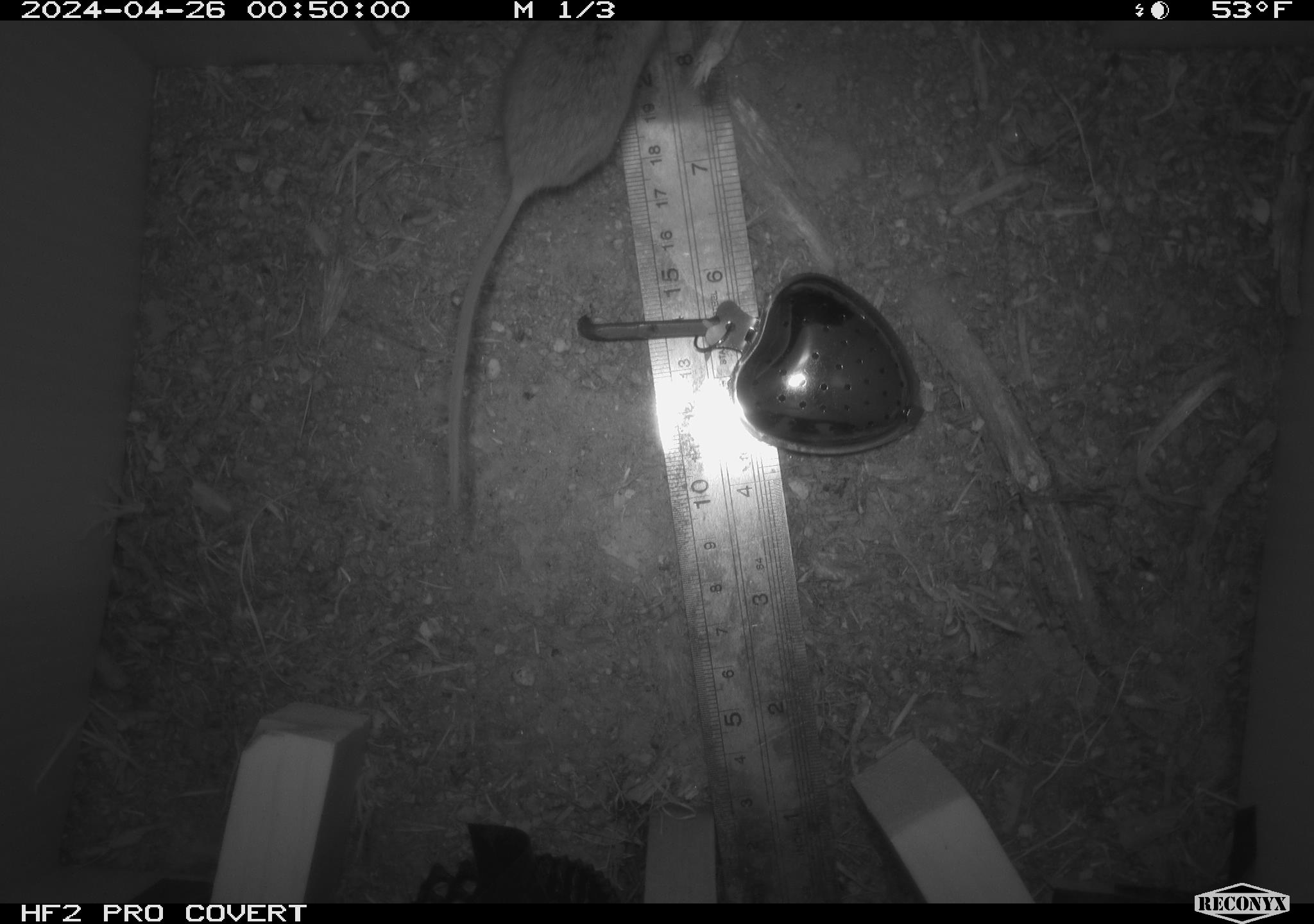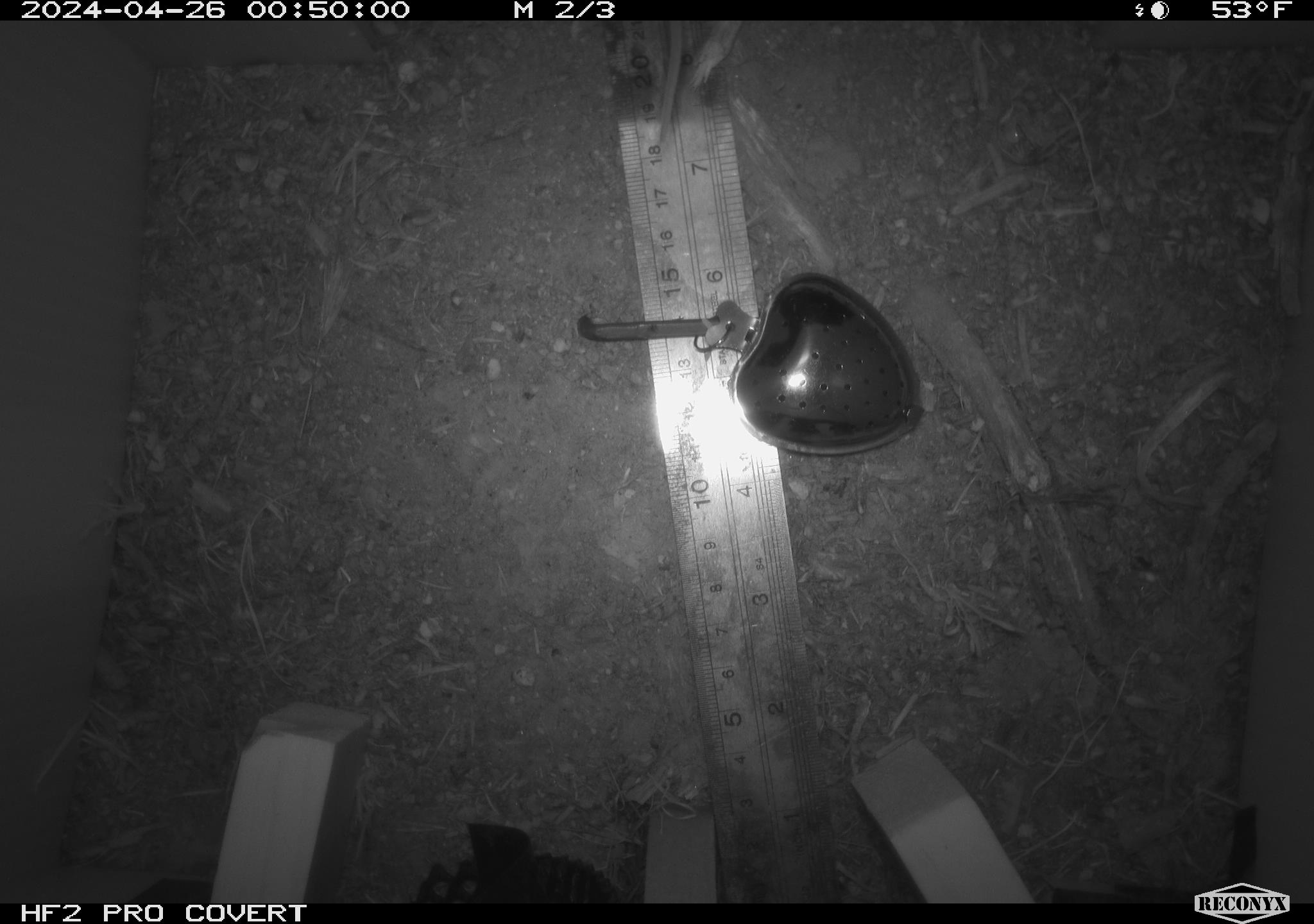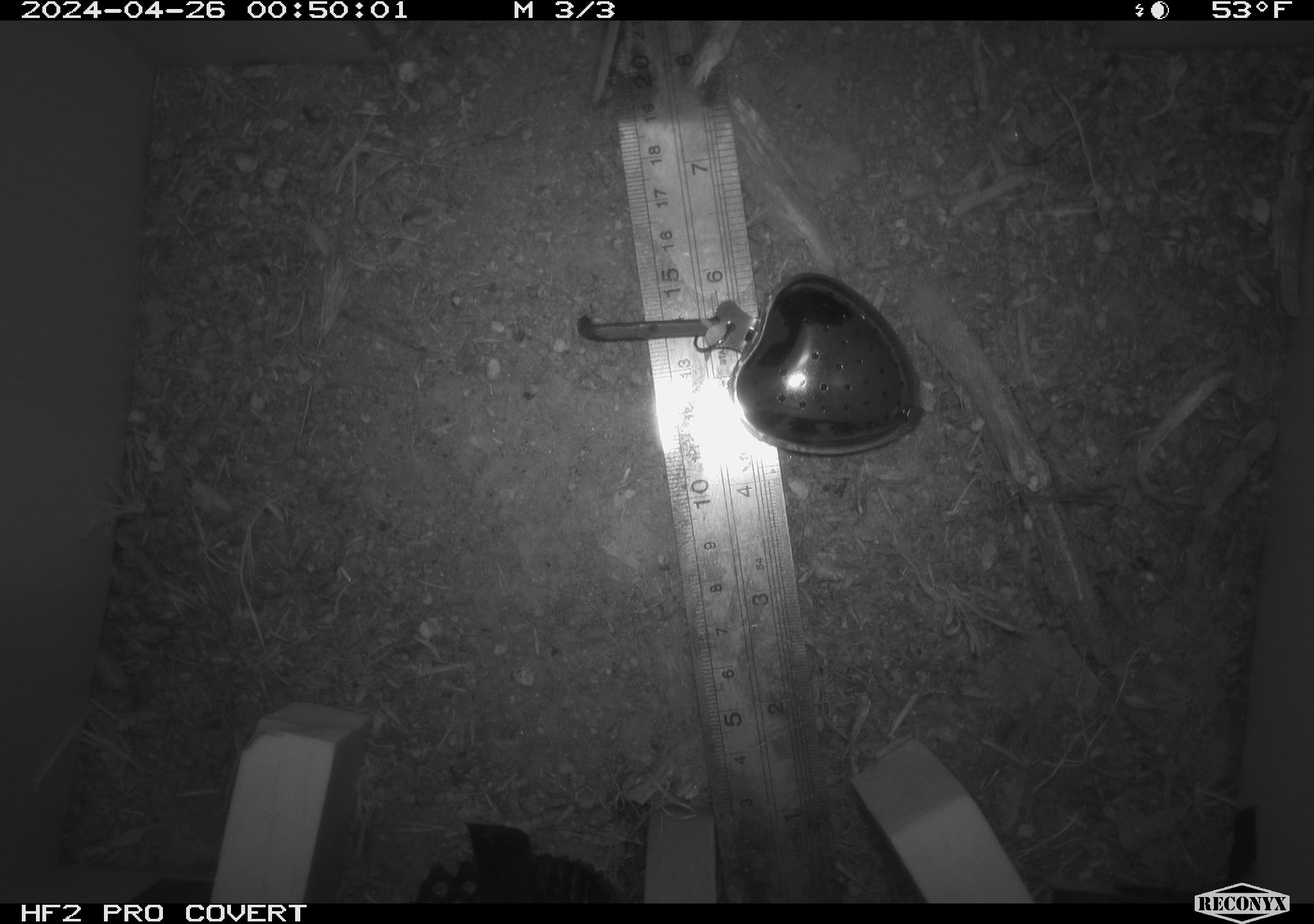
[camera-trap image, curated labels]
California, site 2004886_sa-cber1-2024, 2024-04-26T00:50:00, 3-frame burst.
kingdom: Animalia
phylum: Chordata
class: Mammalia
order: Rodentia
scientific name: Rodentia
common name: mouse species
Mouse species (Rodentia).